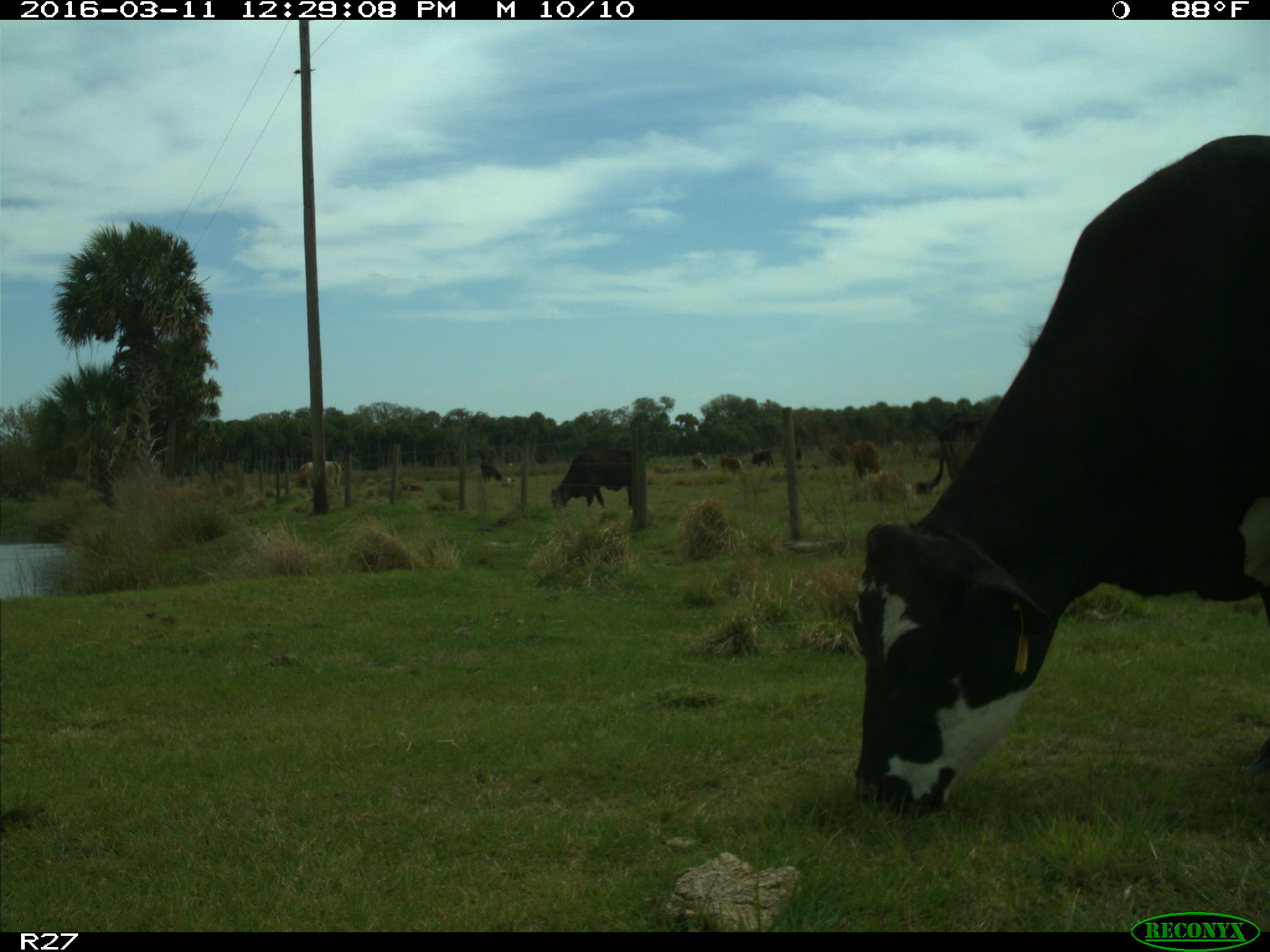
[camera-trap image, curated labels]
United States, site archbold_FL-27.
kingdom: Animalia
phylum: Chordata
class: Mammalia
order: Artiodactyla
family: Bovidae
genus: Bos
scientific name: Bos taurus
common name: domestic cow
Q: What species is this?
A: Bos taurus (domestic cow).